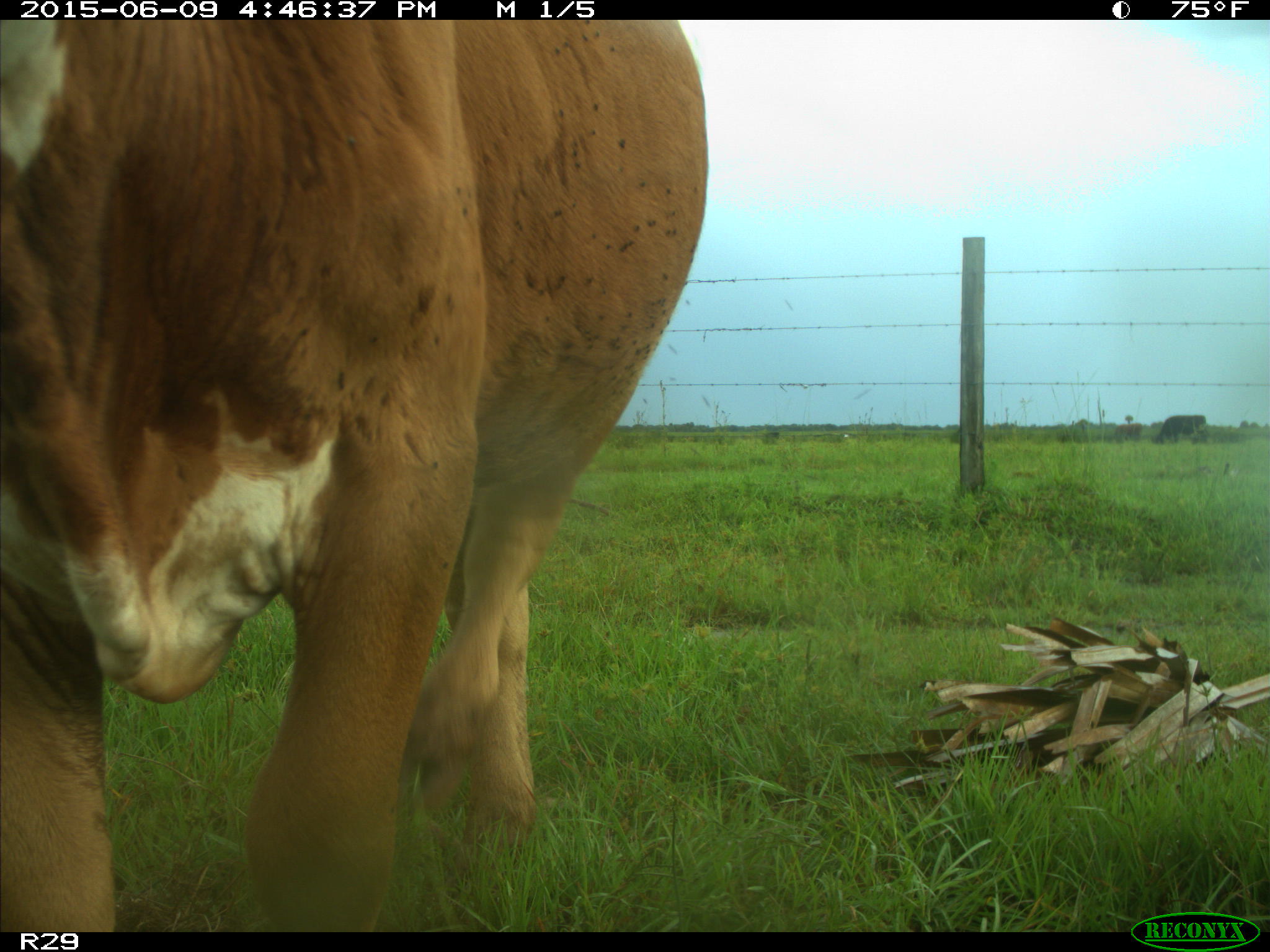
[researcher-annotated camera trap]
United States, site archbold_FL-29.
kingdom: Animalia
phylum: Chordata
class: Mammalia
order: Artiodactyla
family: Bovidae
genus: Bos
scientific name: Bos taurus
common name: domestic cow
Bos taurus (domestic cow).